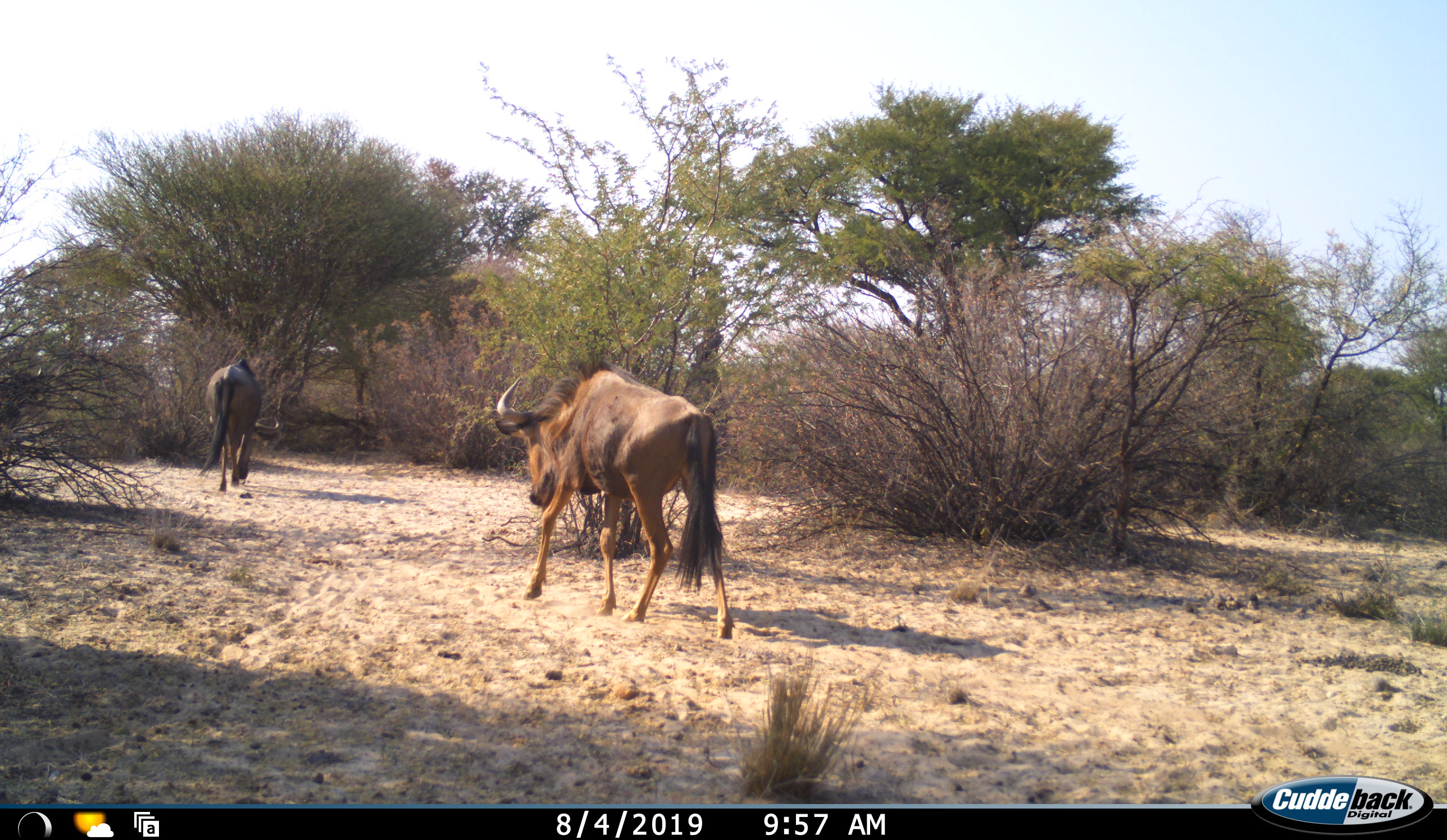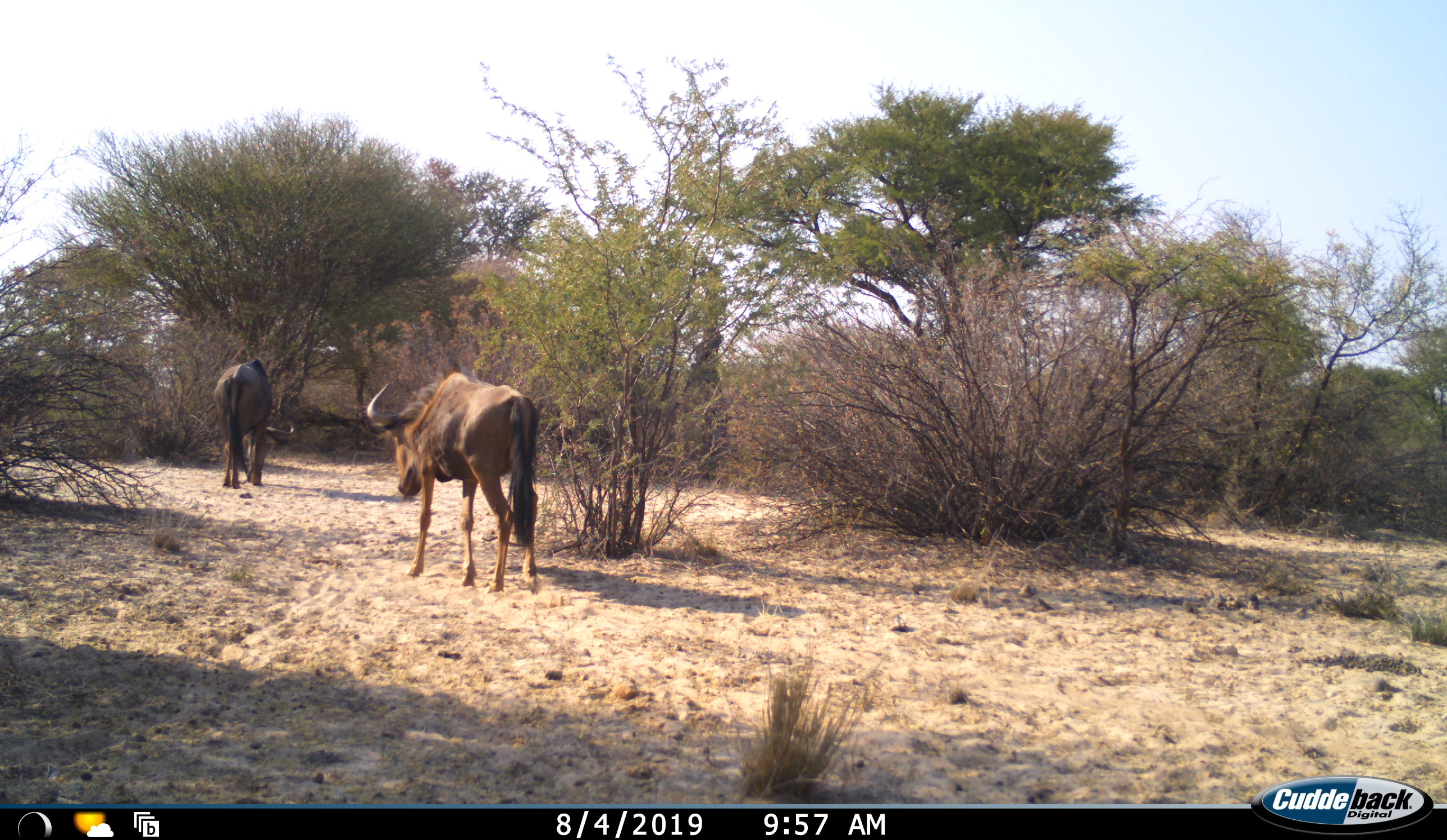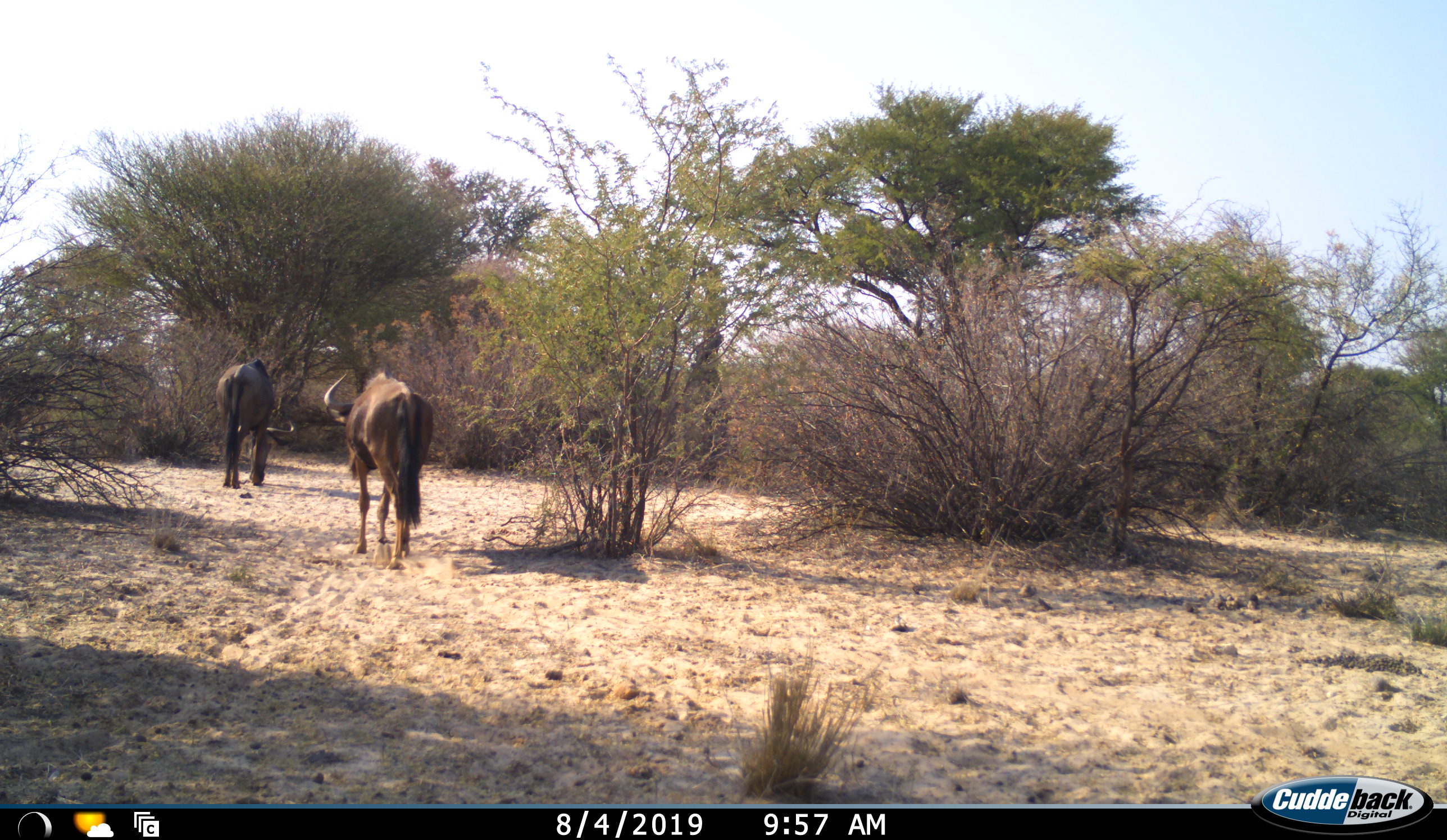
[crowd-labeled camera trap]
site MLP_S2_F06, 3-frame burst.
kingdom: Animalia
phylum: Chordata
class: Mammalia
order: Artiodactyla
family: Bovidae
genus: Connochaetes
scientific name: Connochaetes taurinus taurinus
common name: blue wildebeest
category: wildebeestblue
Wildebeestblue (blue wildebeest) (Connochaetes taurinus taurinus), count 2. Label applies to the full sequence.